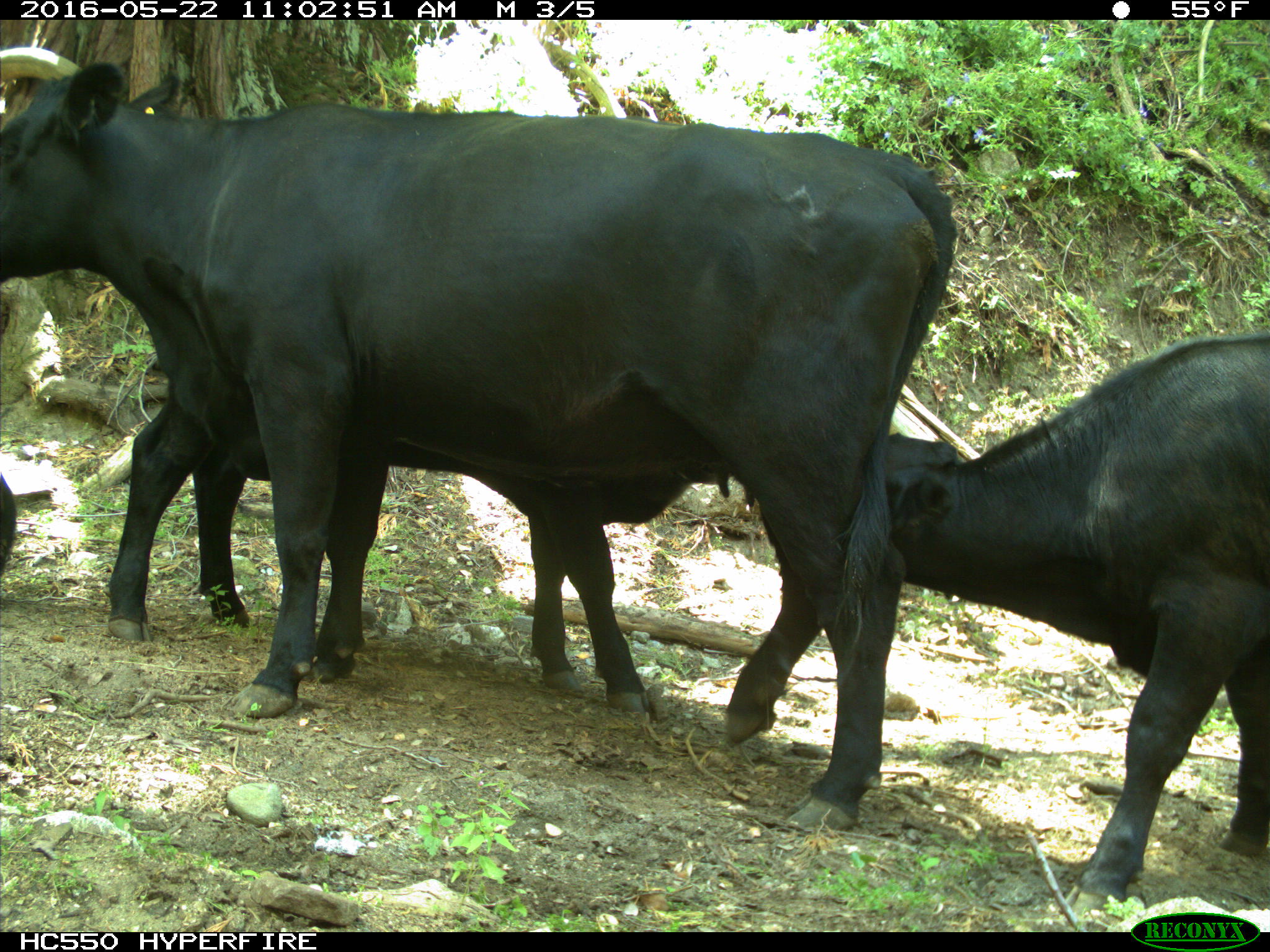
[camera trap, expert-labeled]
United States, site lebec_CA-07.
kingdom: Animalia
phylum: Chordata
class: Mammalia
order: Artiodactyla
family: Bovidae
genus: Bos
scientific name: Bos taurus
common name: domestic cow